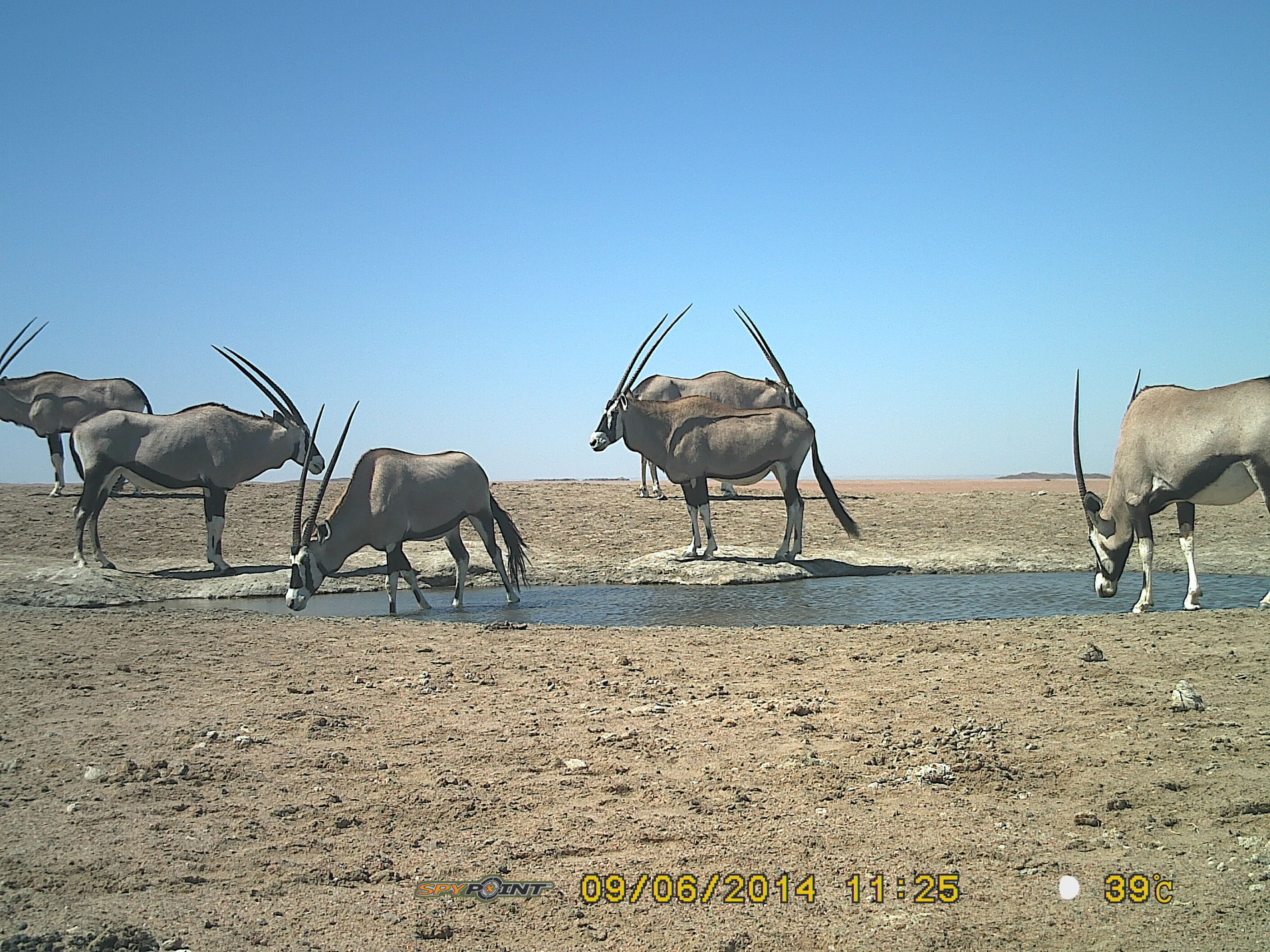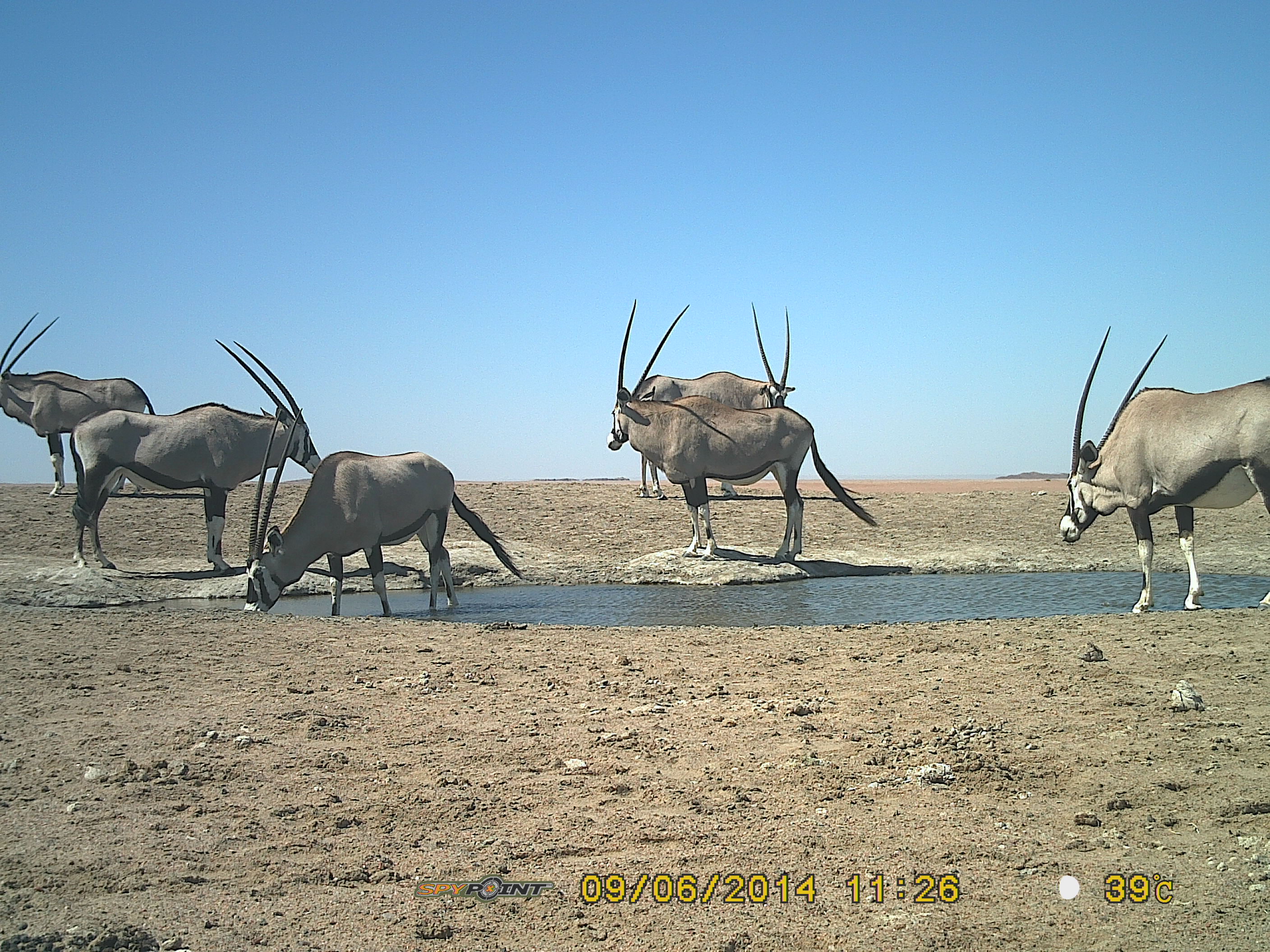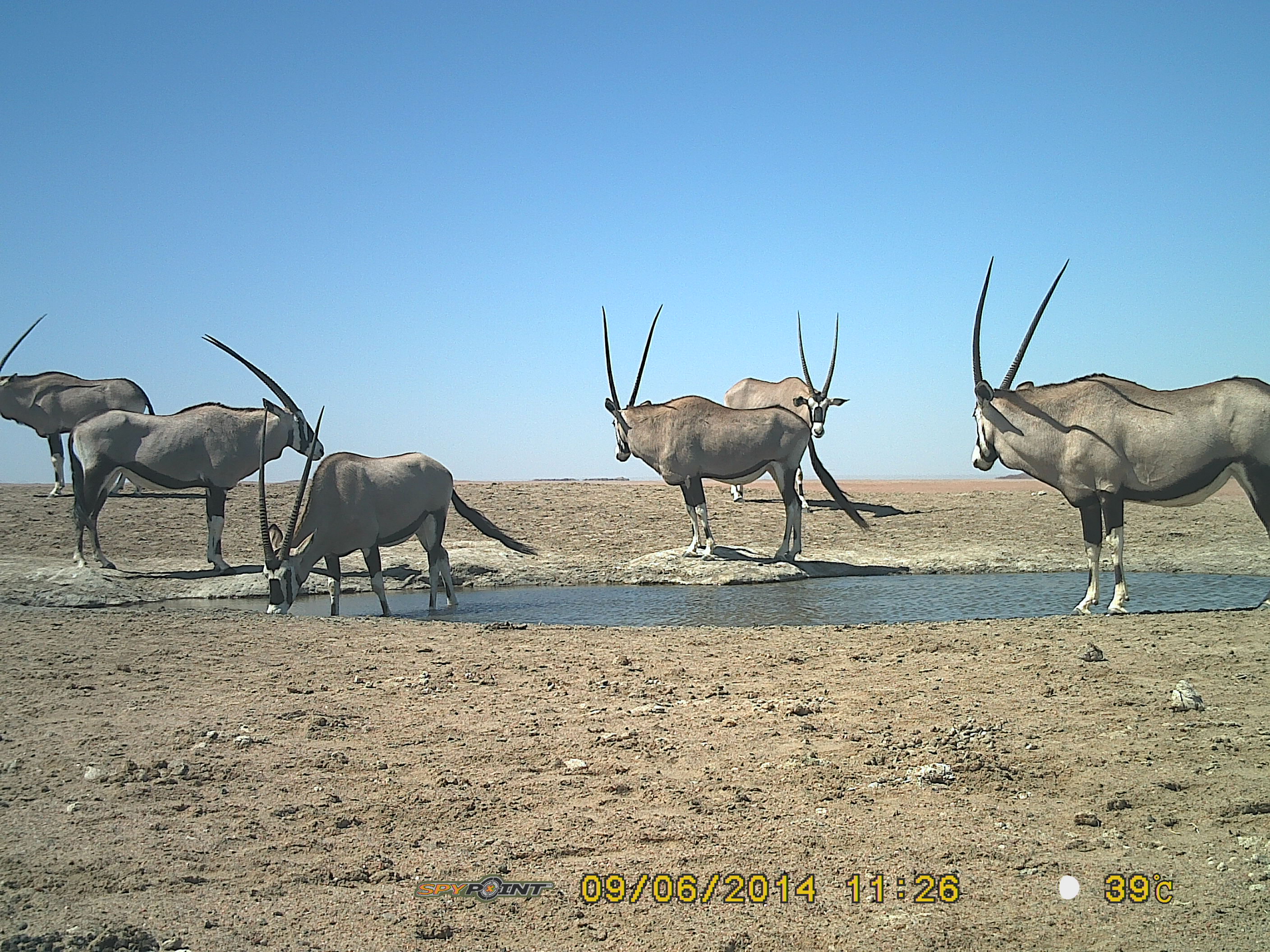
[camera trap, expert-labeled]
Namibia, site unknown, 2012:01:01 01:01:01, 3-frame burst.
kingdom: Animalia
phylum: Chordata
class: Mammalia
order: Artiodactyla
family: Bovidae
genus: Oryx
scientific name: Oryx gazella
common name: gemsbok